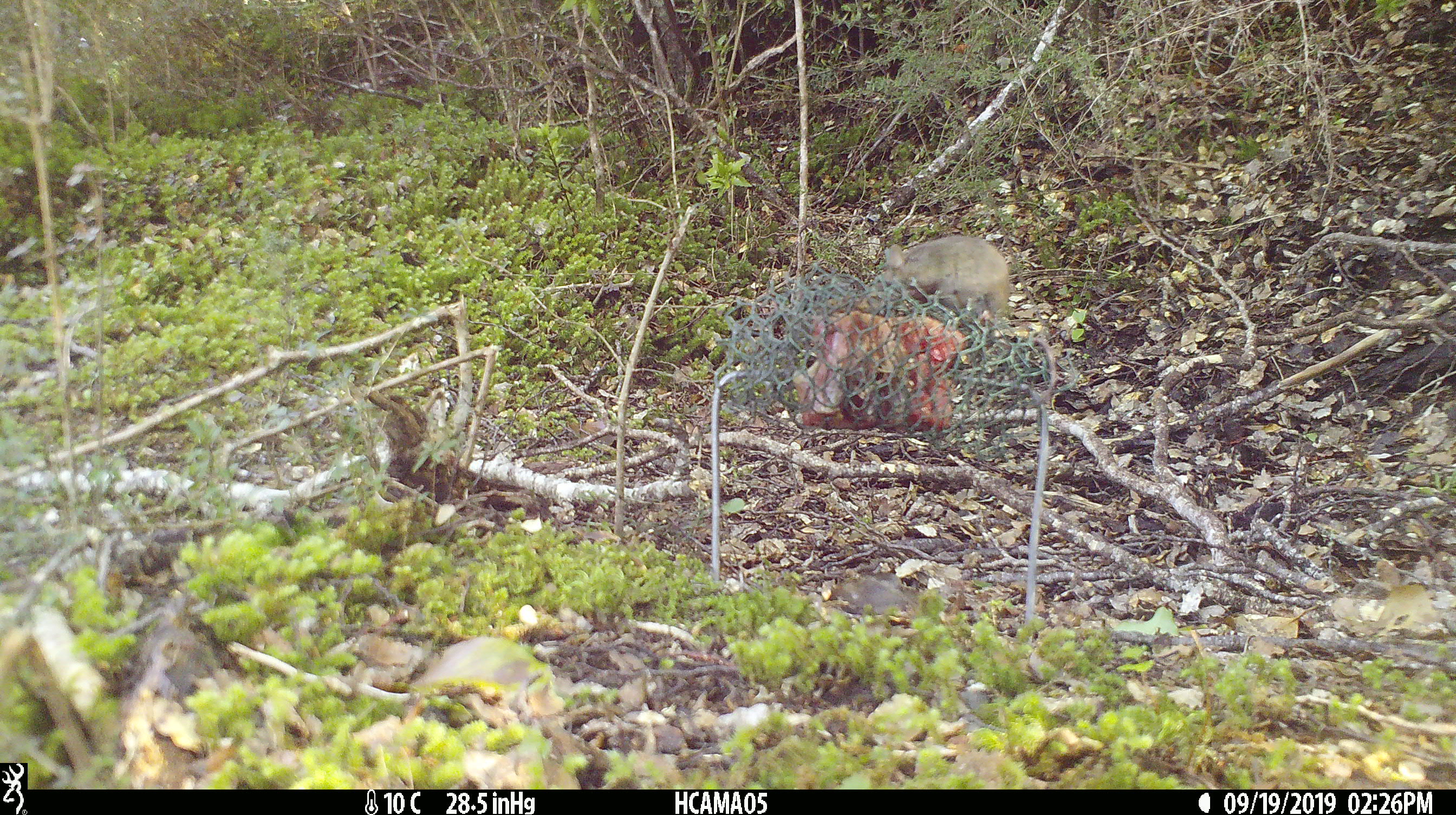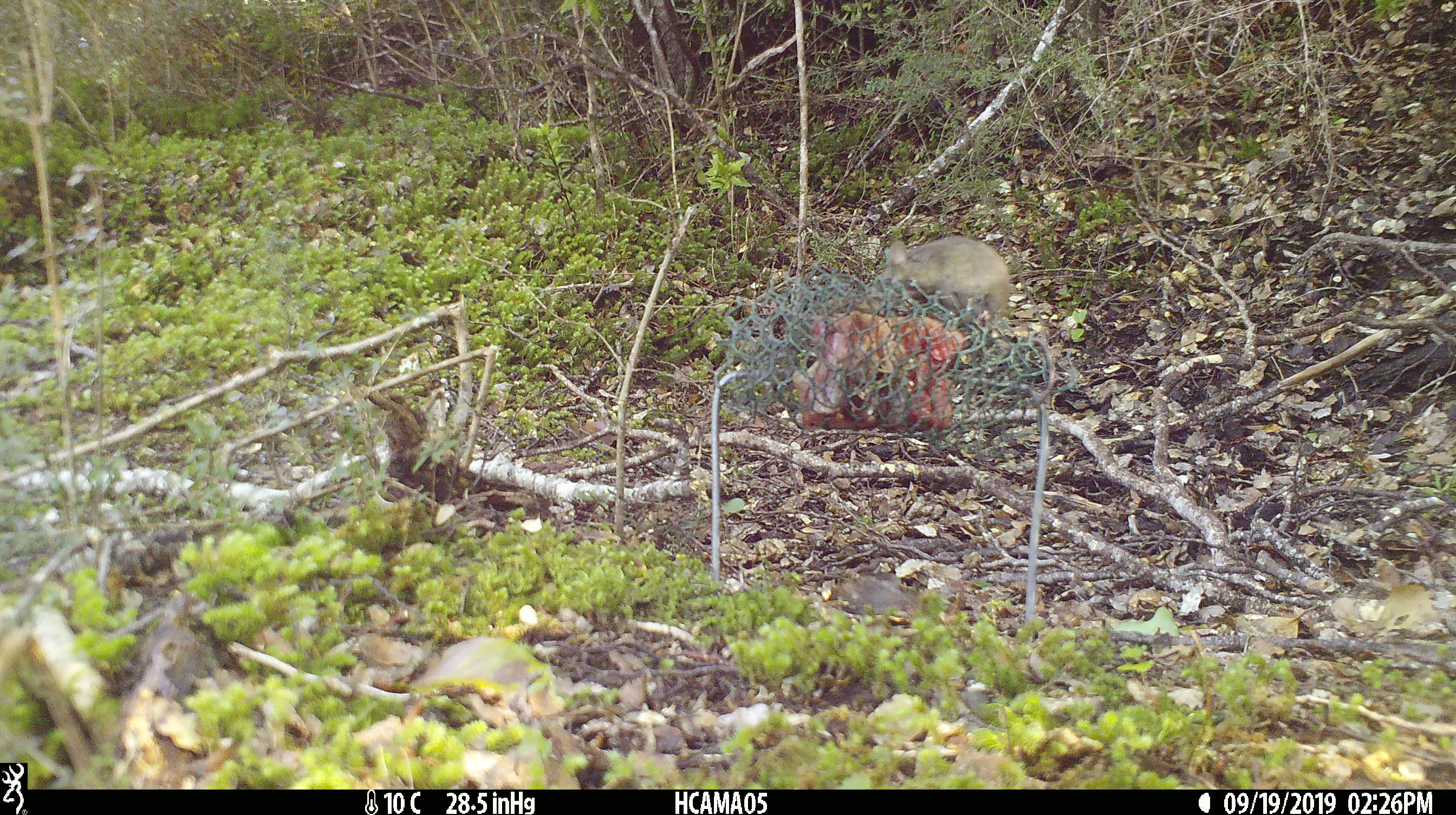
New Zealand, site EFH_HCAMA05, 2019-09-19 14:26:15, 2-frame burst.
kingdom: Animalia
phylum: Chordata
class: Mammalia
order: Rodentia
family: Muridae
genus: Mus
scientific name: Mus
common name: mouse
Mouse (Mus).